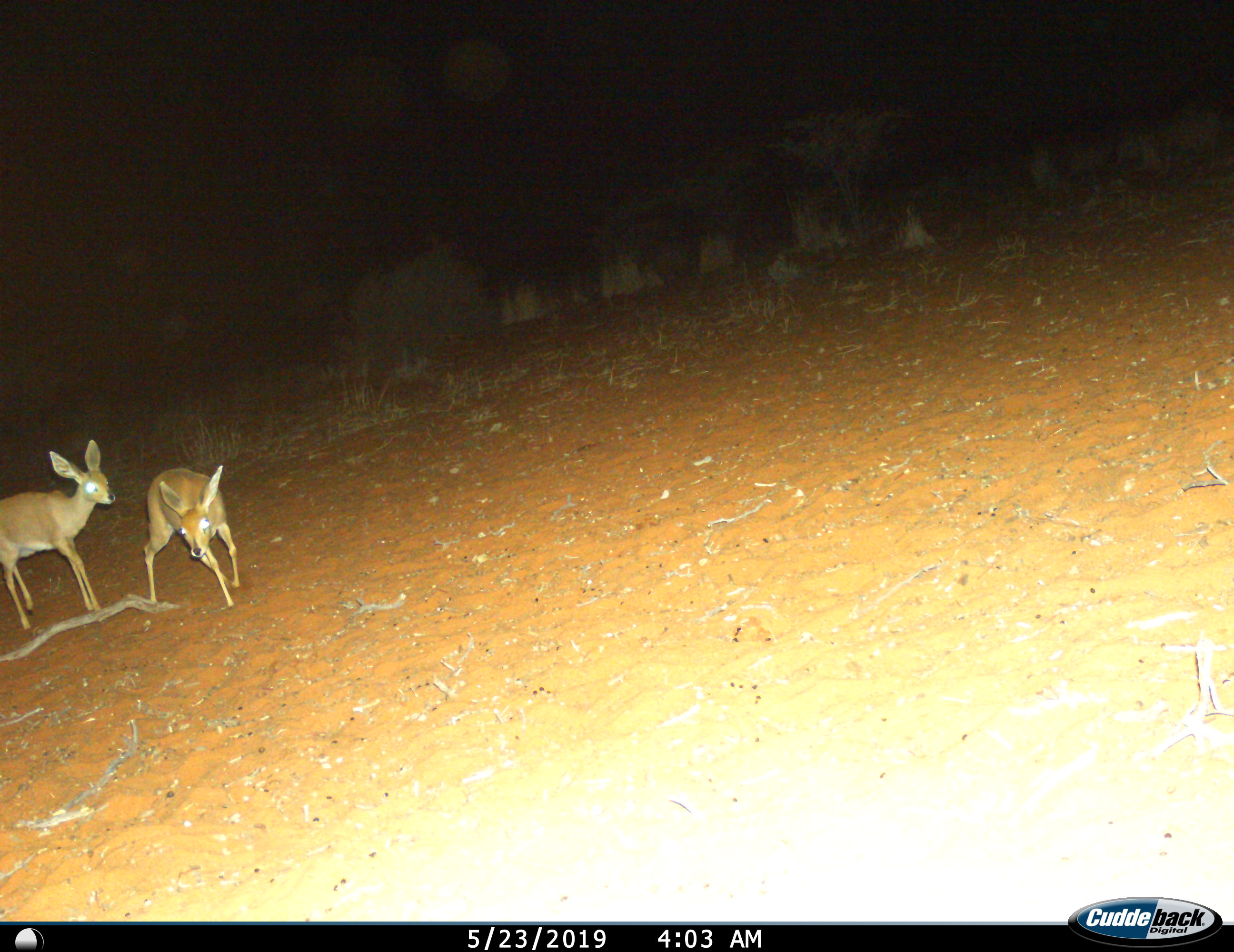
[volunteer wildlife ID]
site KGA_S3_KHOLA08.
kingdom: Animalia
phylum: Chordata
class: Mammalia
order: Artiodactyla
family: Bovidae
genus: Raphicerus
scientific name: Raphicerus campestris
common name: steenbok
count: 2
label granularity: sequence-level